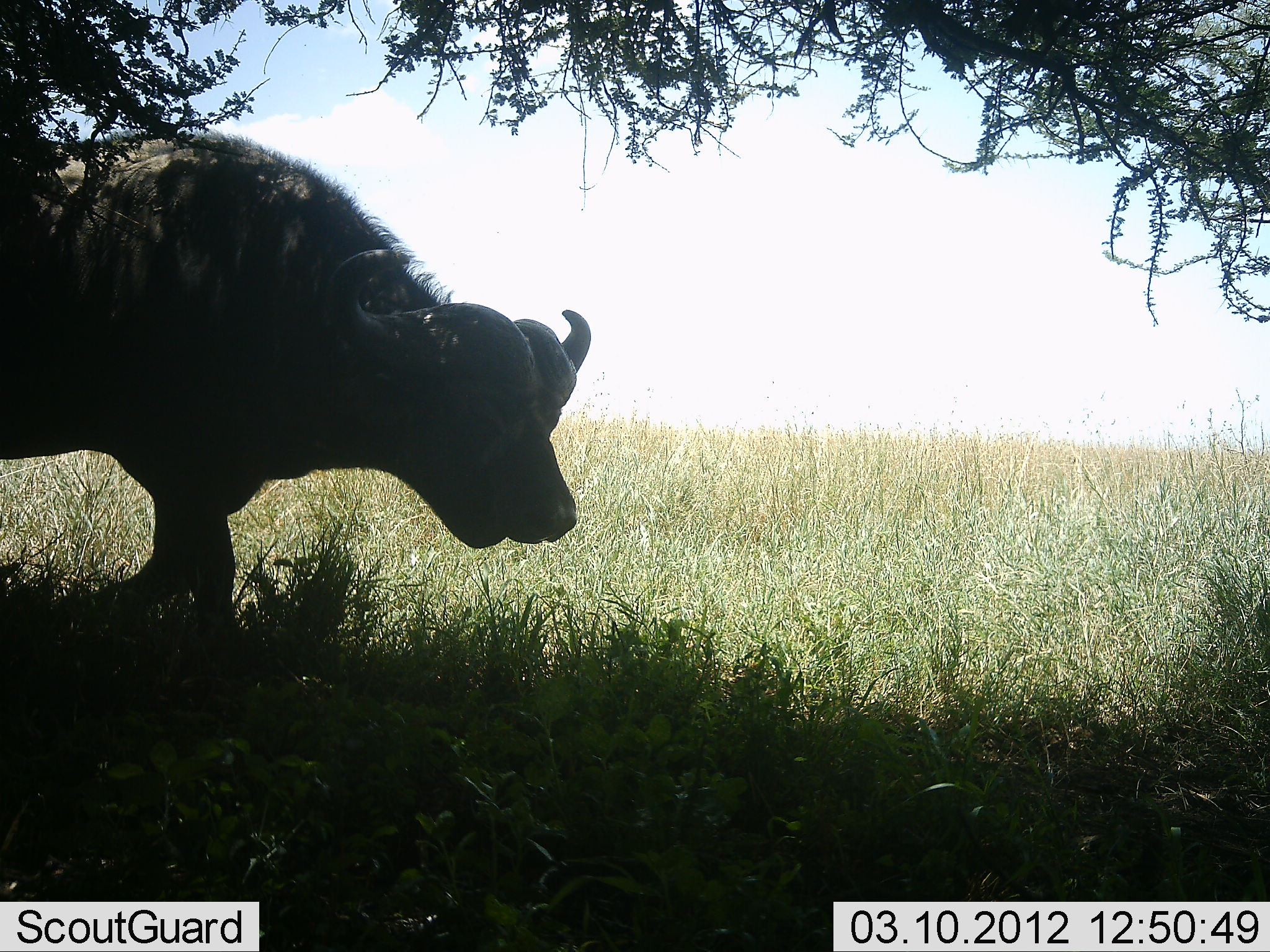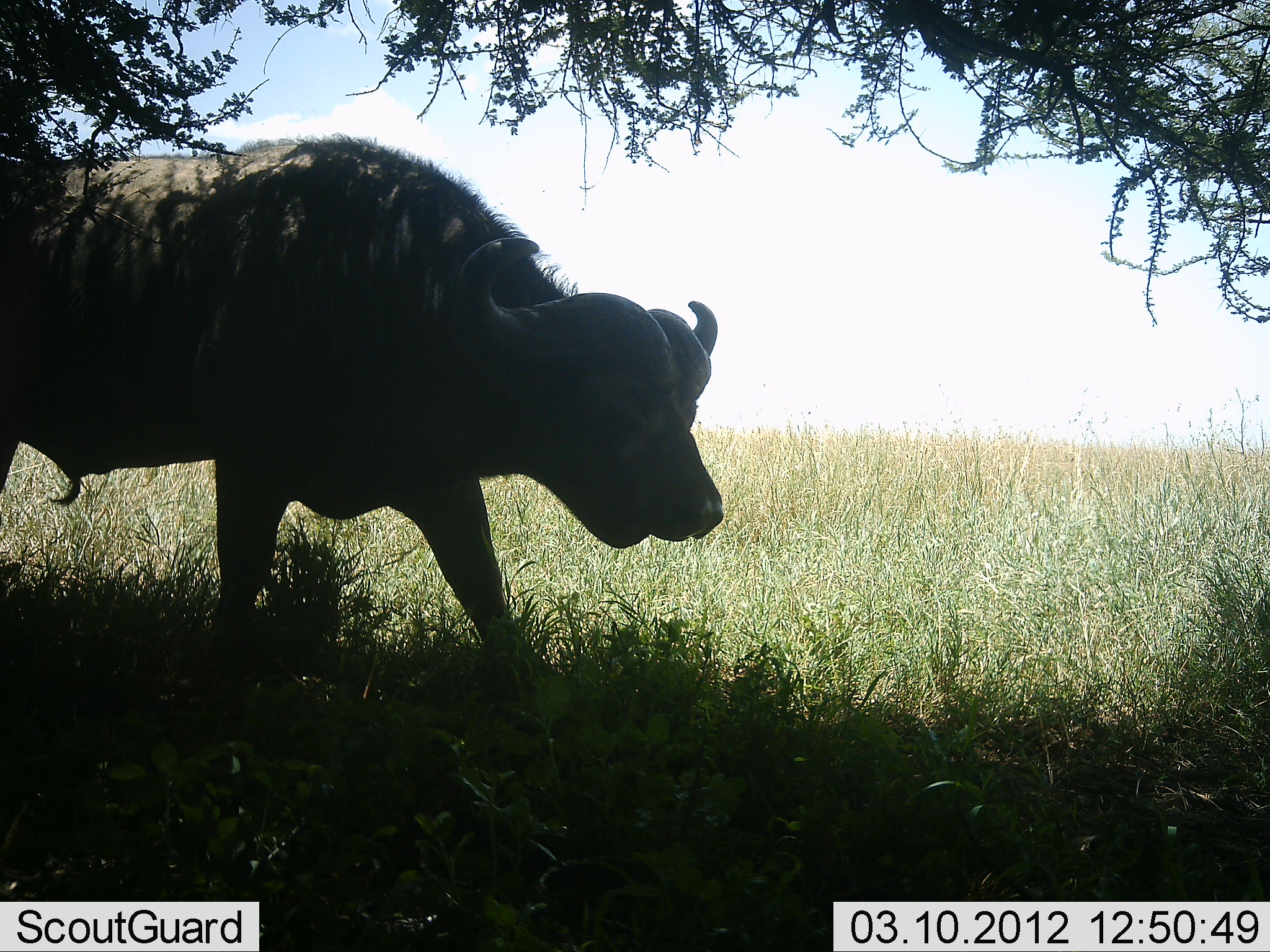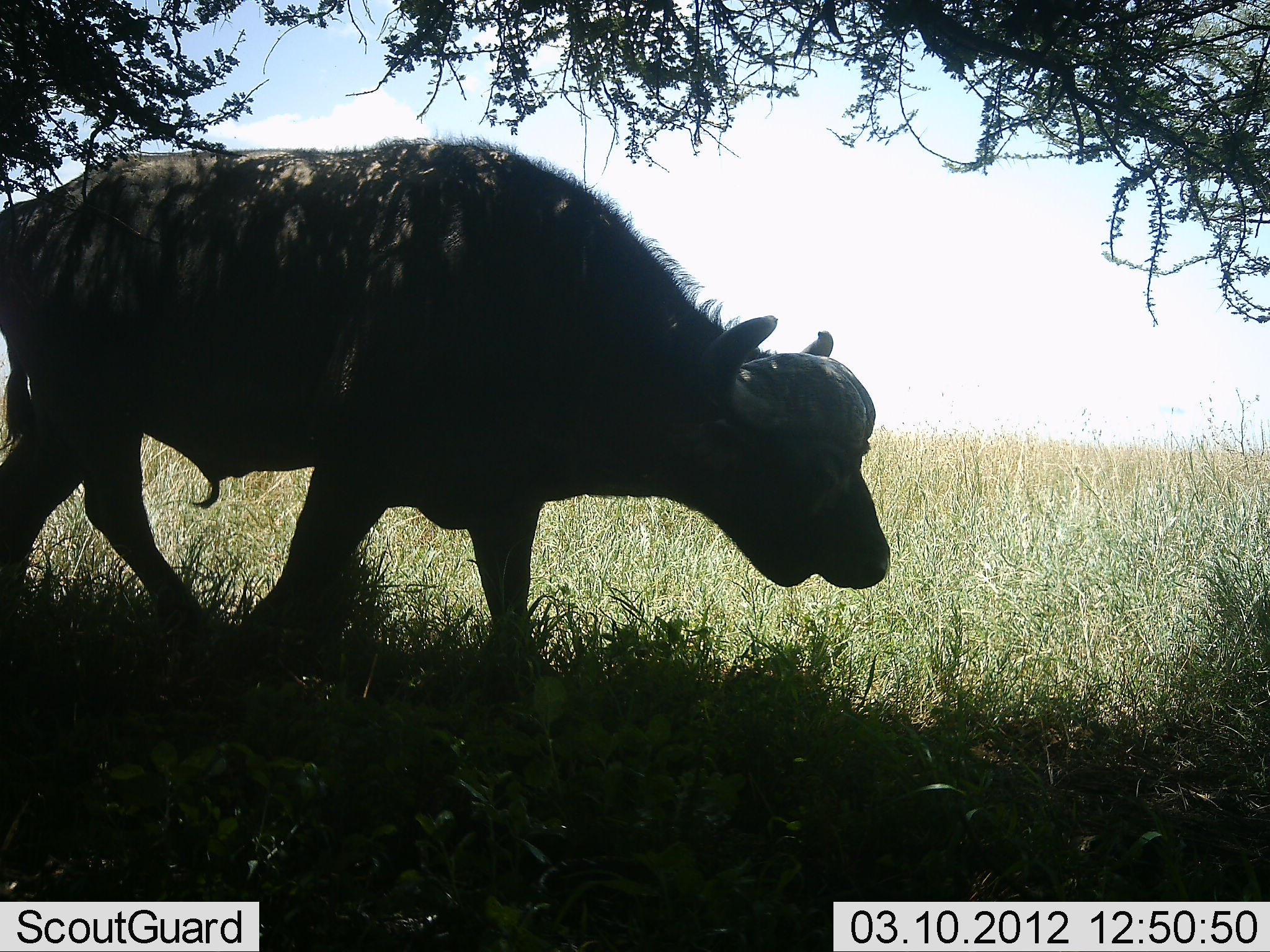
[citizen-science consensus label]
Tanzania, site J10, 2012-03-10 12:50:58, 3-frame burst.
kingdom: Animalia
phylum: Chordata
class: Mammalia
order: Artiodactyla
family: Bovidae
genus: Syncerus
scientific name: Syncerus caffer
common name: cape buffalo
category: buffalo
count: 1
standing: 8%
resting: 0%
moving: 96%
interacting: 0%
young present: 0%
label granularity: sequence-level